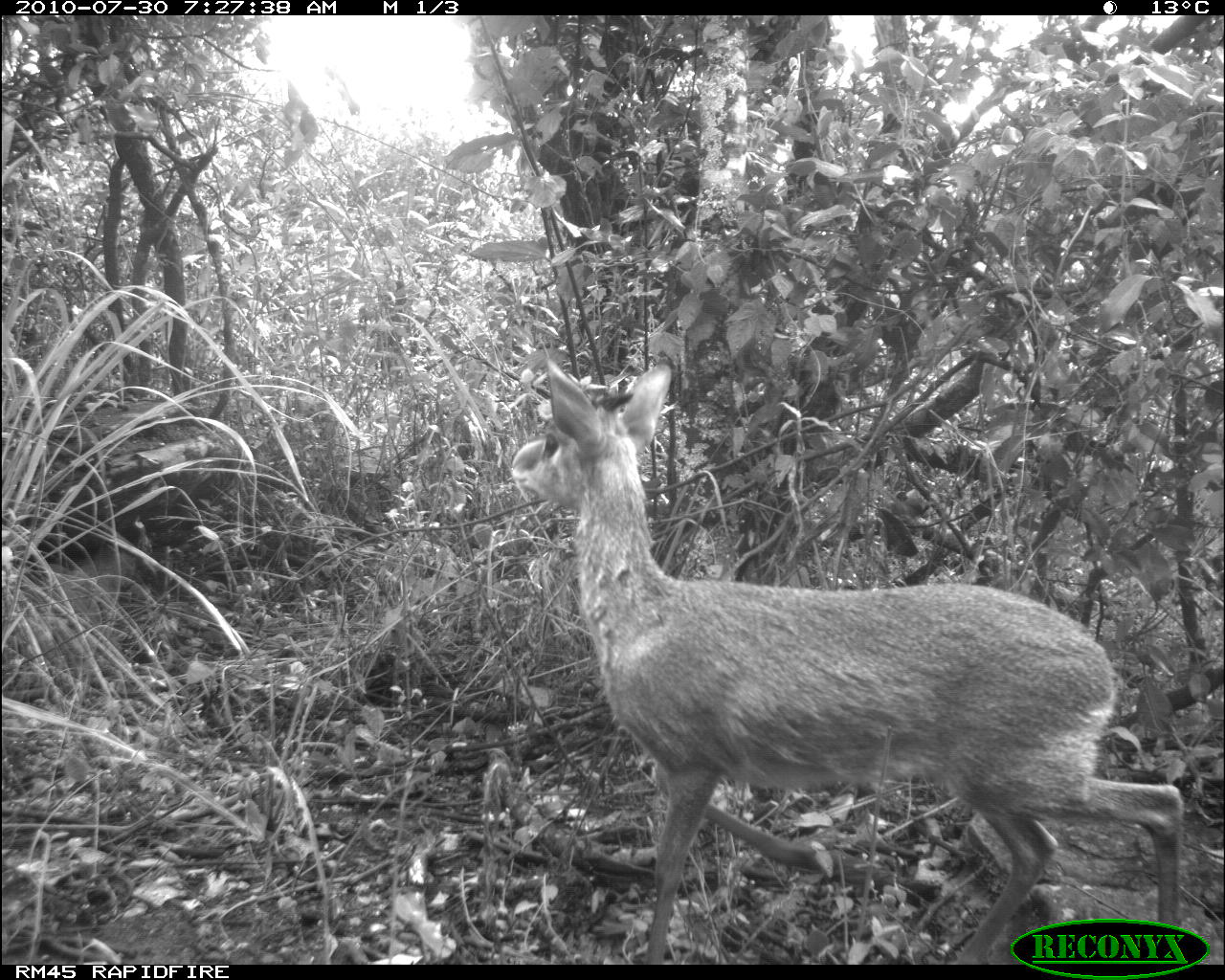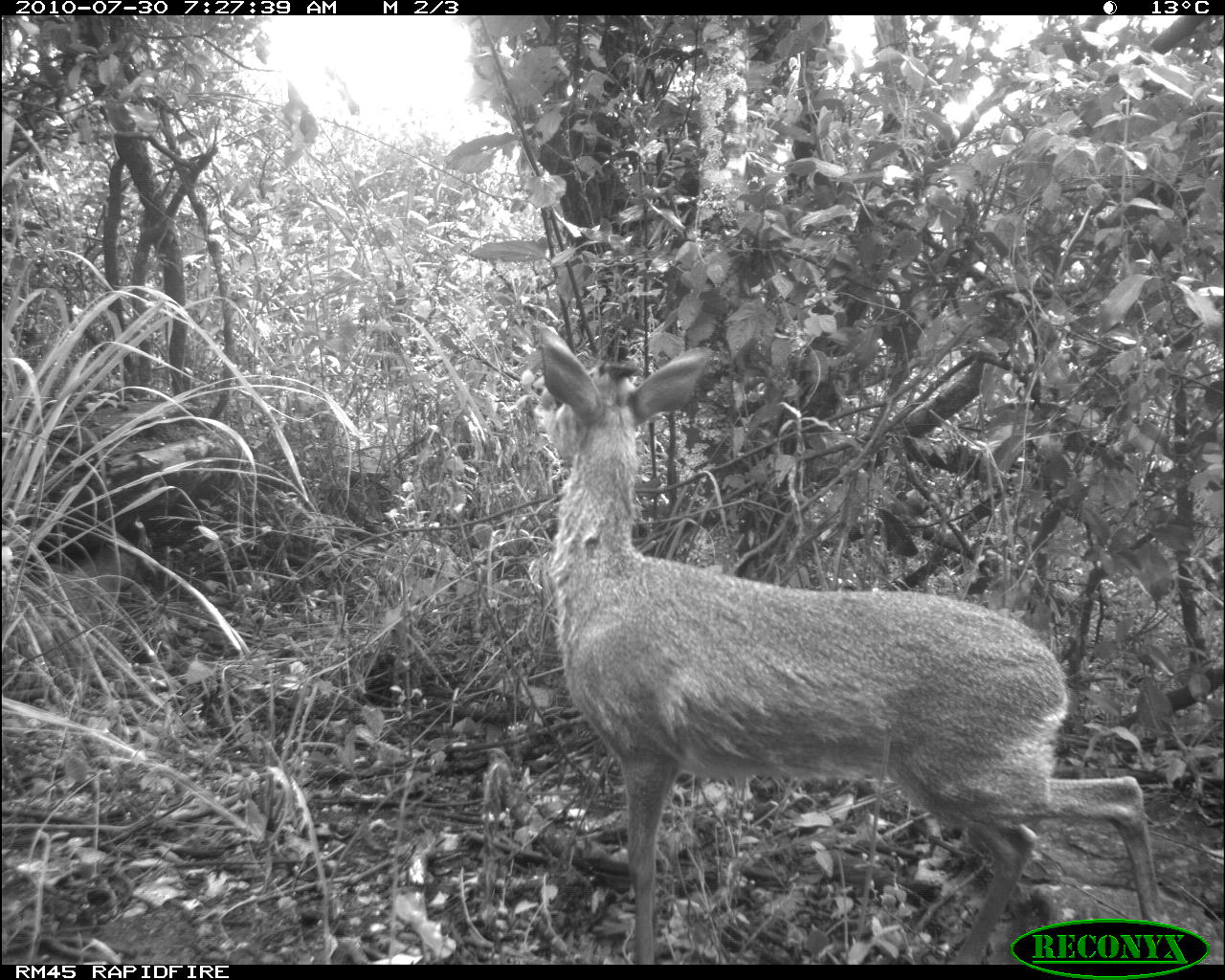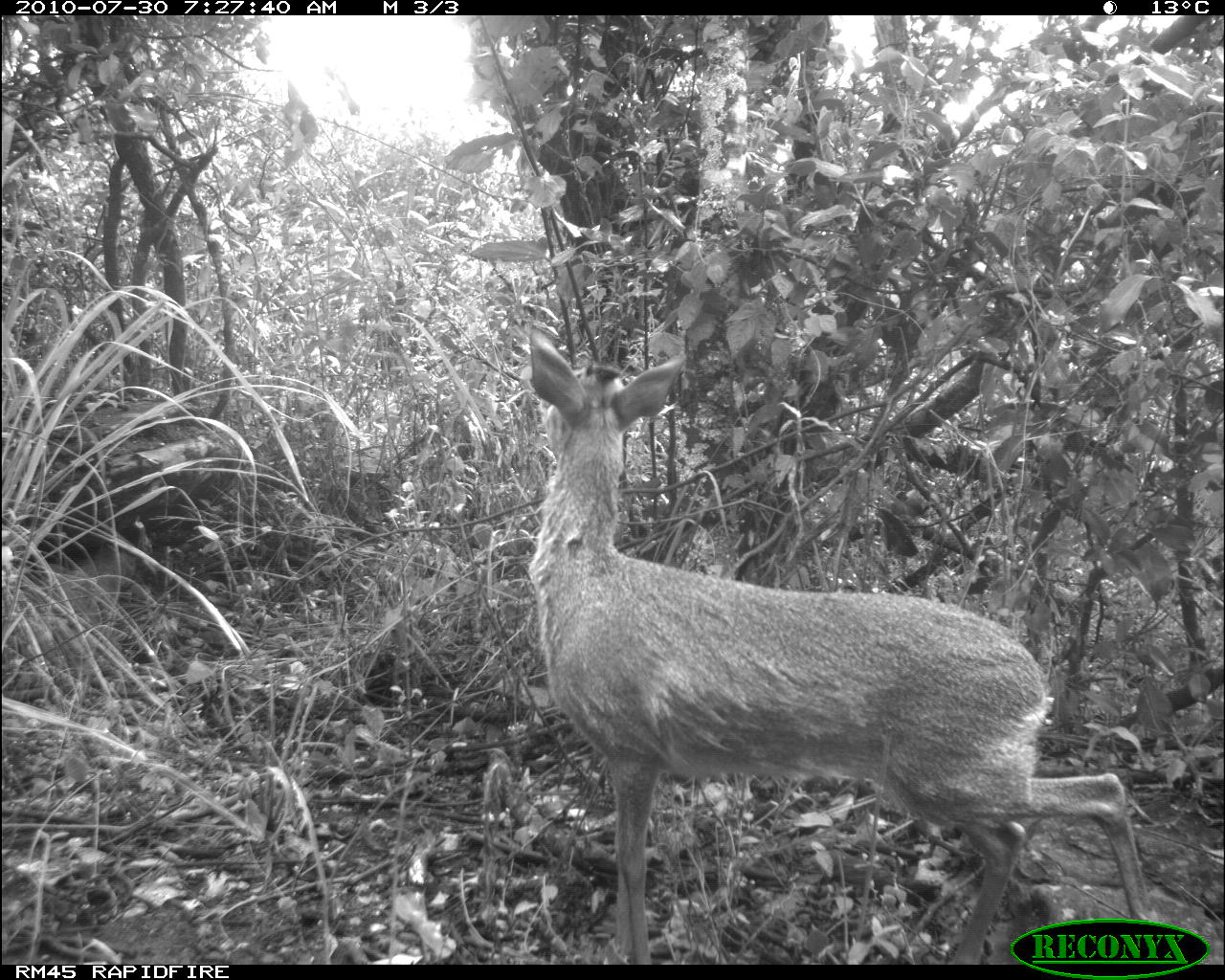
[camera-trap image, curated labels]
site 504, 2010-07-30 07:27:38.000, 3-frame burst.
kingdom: Animalia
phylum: Chordata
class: Mammalia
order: Artiodactyla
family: Bovidae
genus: Madoqua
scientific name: Madoqua guentheri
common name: günther's dik-dik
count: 1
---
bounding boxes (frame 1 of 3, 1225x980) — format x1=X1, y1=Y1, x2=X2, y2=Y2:
madoqua guentheri: x1=510, y1=356, x2=1182, y2=963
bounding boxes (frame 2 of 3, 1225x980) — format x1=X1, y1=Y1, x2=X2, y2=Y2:
madoqua guentheri: x1=529, y1=319, x2=1166, y2=958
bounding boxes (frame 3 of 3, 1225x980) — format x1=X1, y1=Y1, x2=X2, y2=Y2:
madoqua guentheri: x1=529, y1=319, x2=1166, y2=958